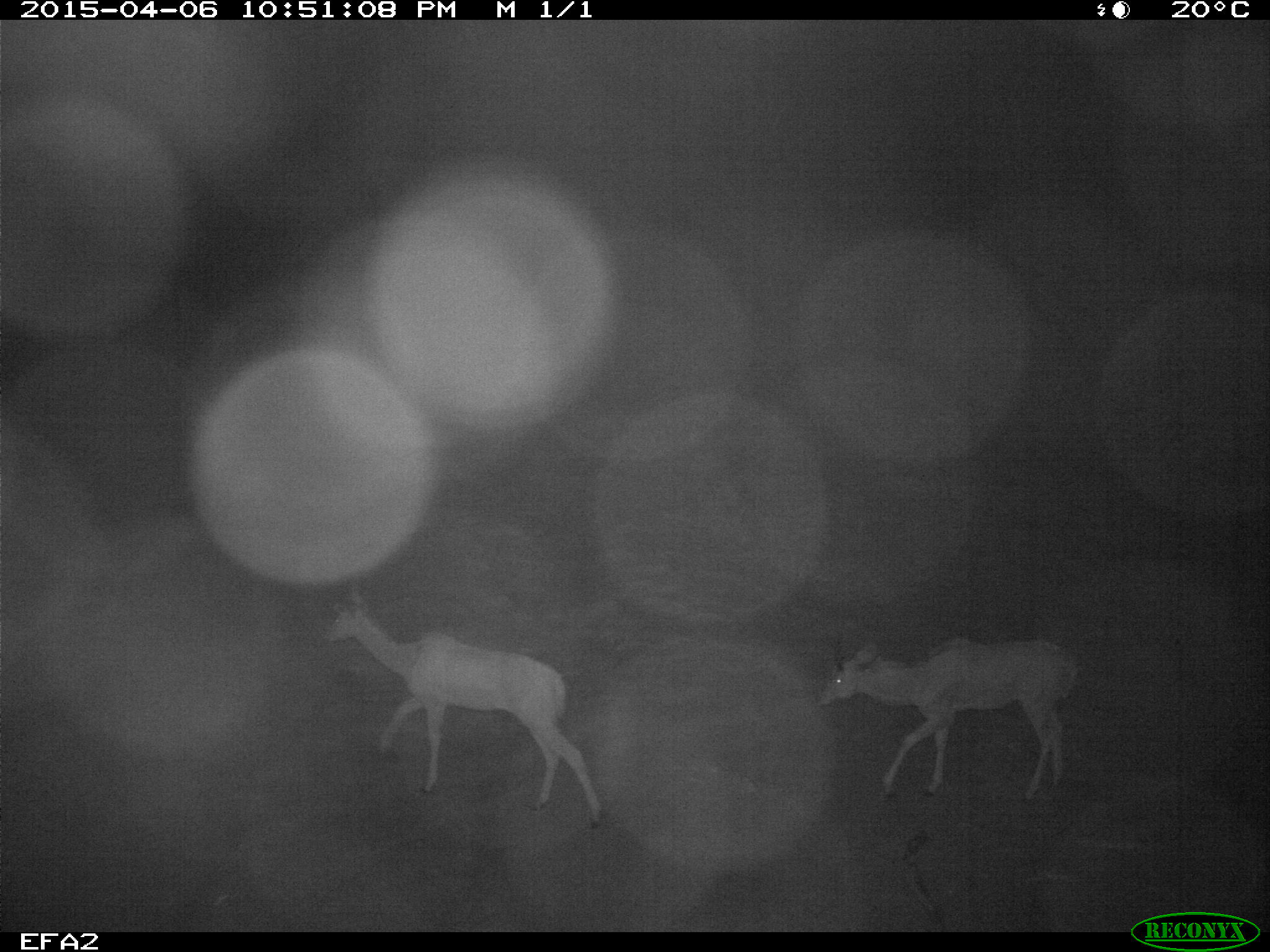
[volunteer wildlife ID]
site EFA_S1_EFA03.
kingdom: Animalia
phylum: Chordata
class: Mammalia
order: Artiodactyla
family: Bovidae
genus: Aepyceros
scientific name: Aepyceros melampus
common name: impala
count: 2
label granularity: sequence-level